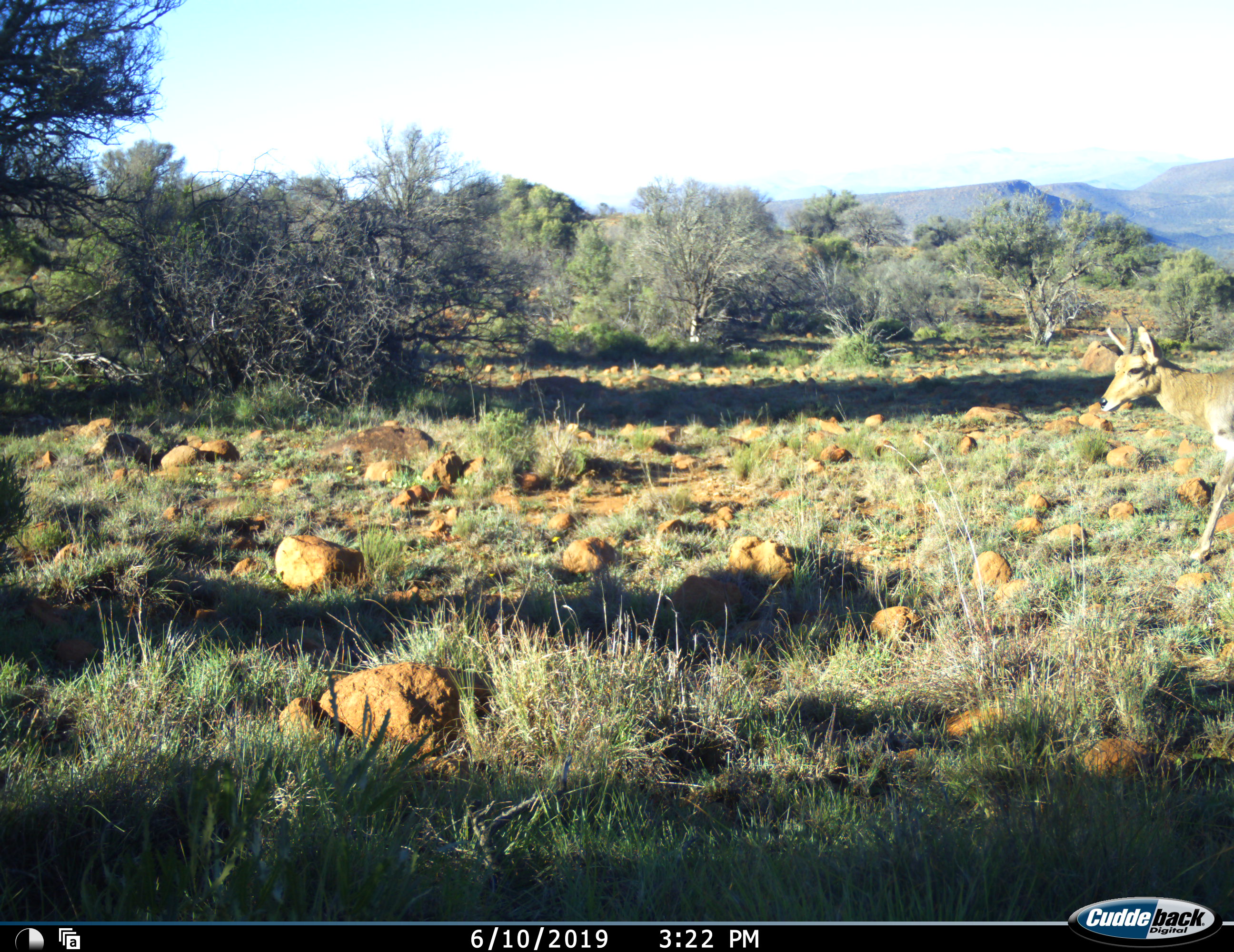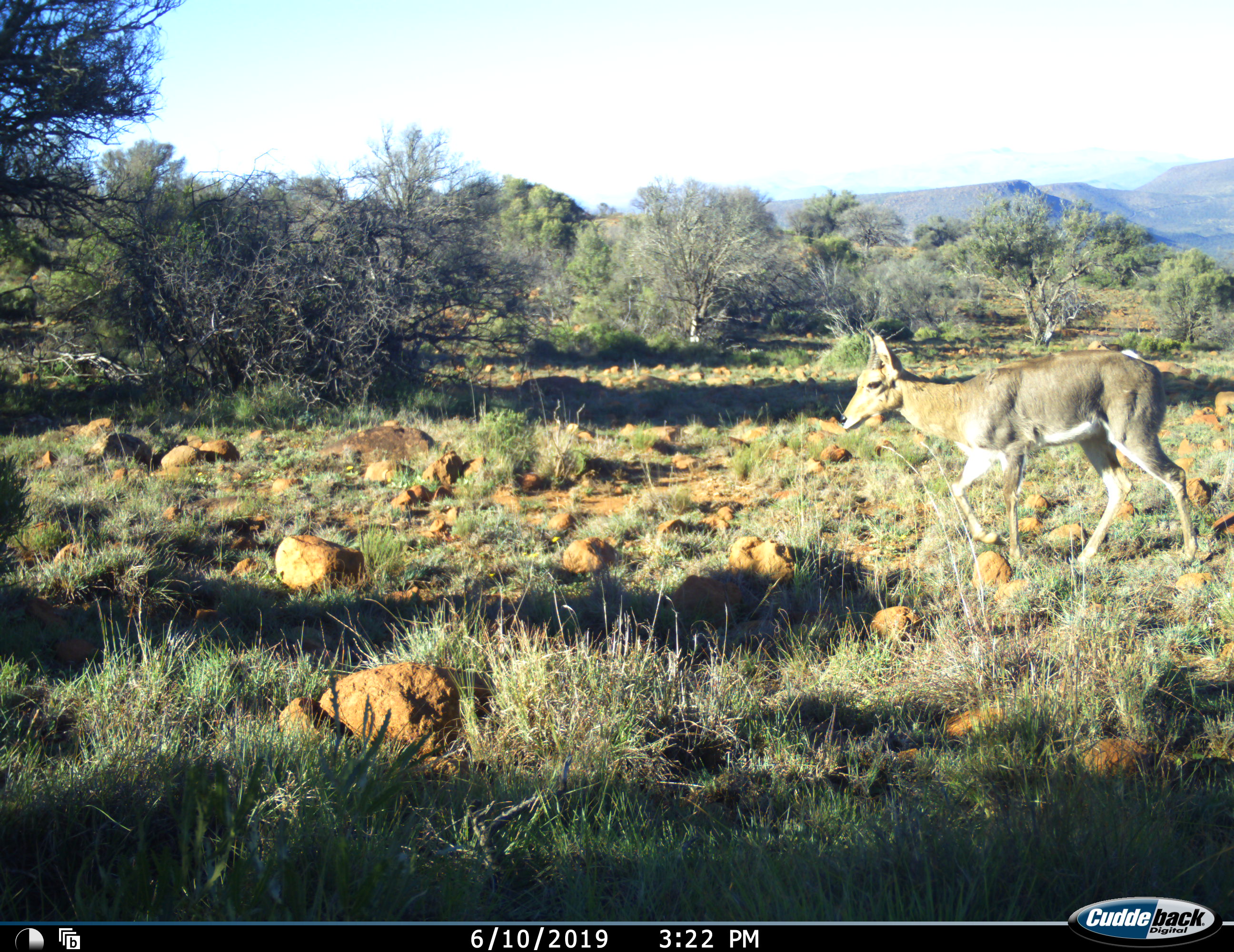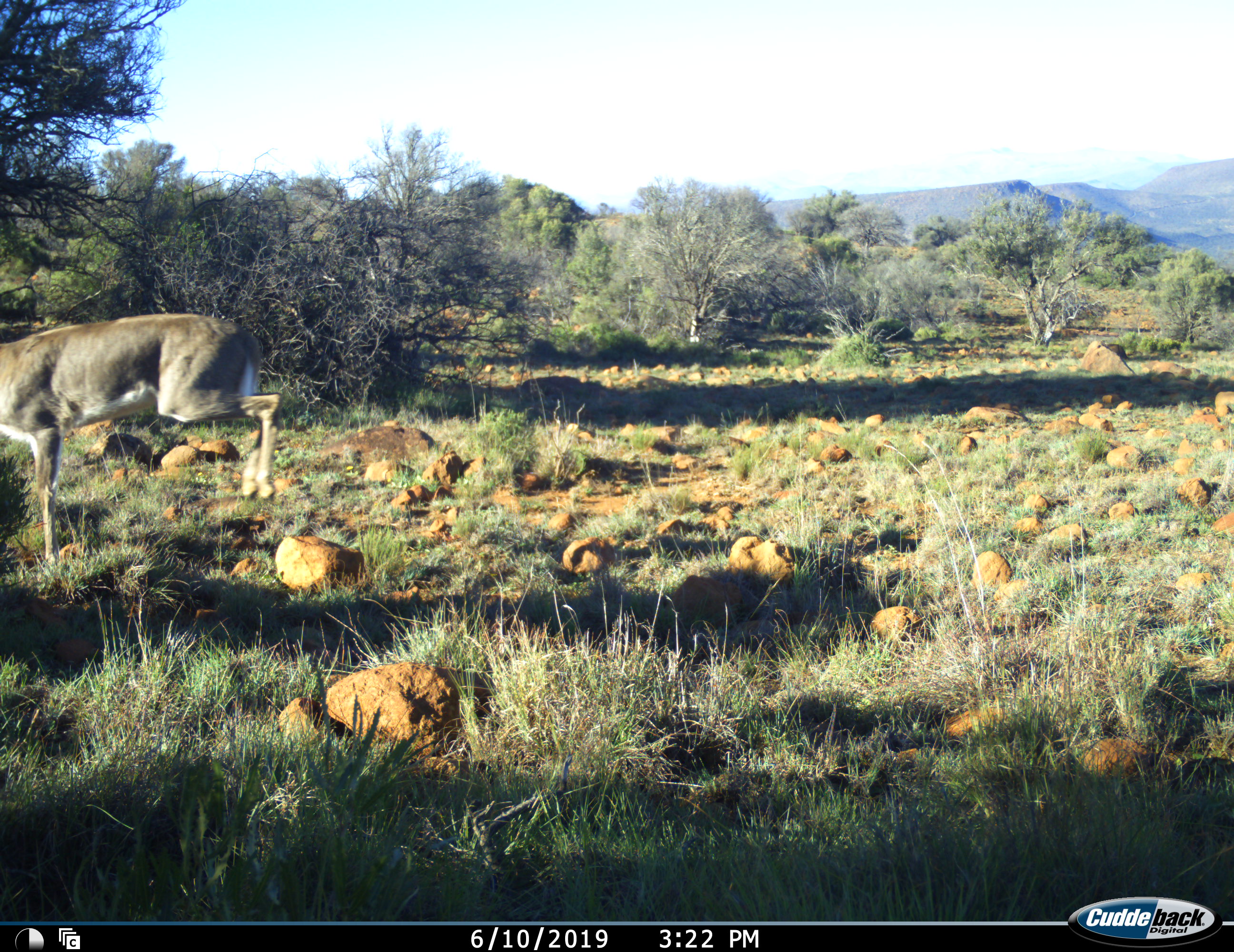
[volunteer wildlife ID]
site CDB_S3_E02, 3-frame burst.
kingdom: Animalia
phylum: Chordata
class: Mammalia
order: Artiodactyla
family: Bovidae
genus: Redunca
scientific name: Redunca fulvorufula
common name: mountain reedbuck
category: reedbuckmountain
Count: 1.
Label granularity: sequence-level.